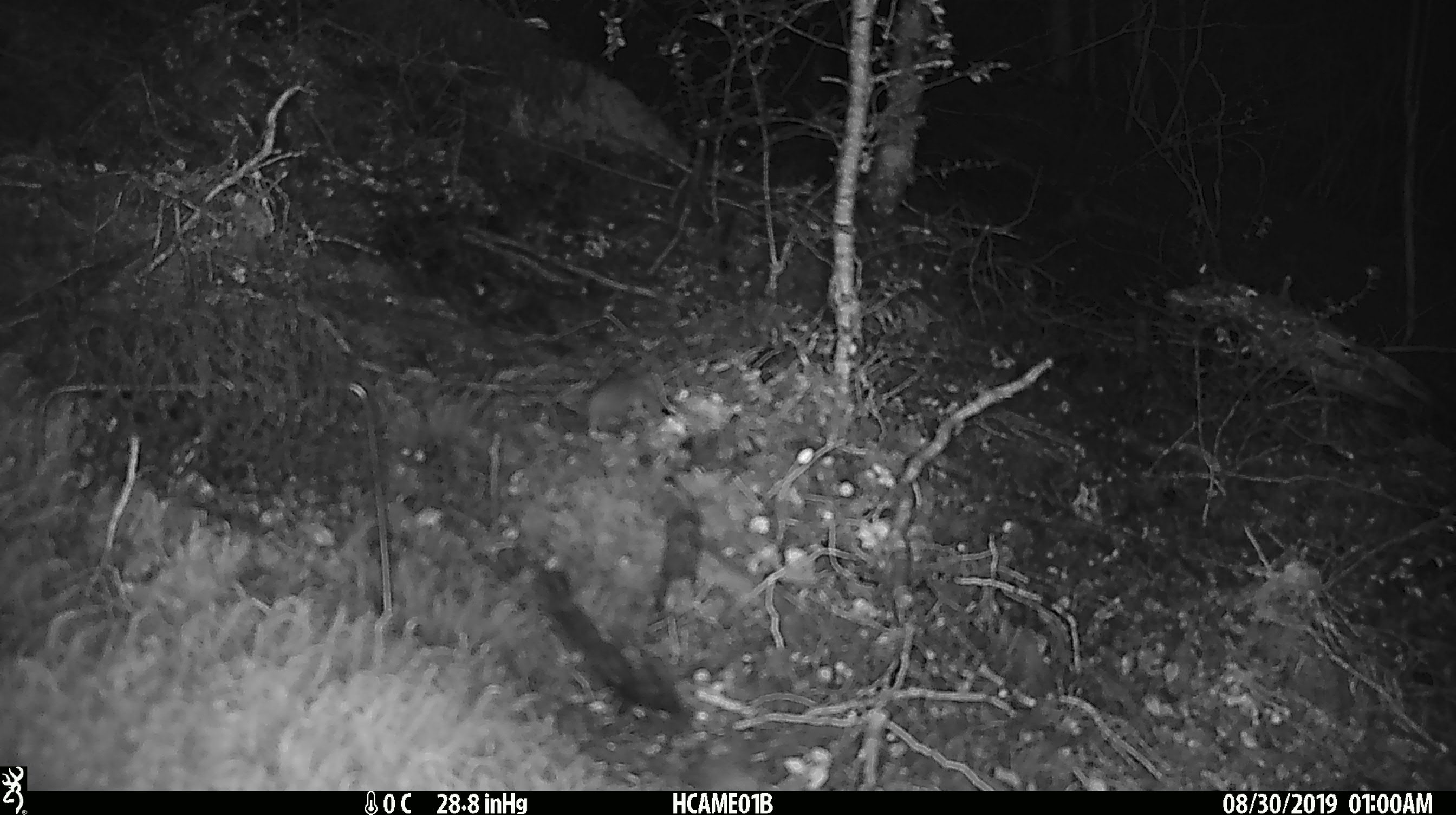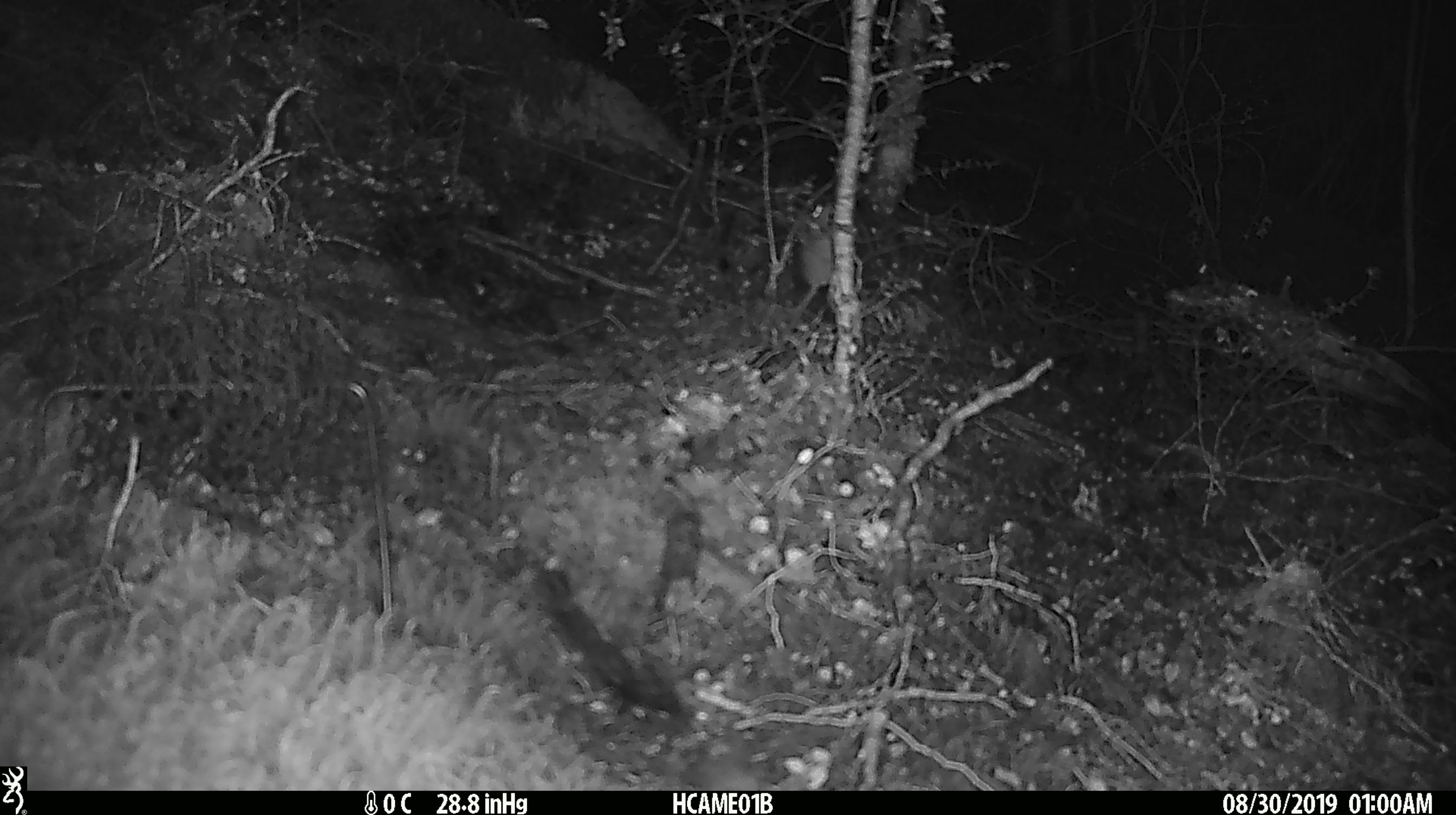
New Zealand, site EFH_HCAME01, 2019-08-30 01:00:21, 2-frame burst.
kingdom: Animalia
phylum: Chordata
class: Mammalia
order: Rodentia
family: Muridae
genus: Mus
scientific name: Mus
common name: mouse